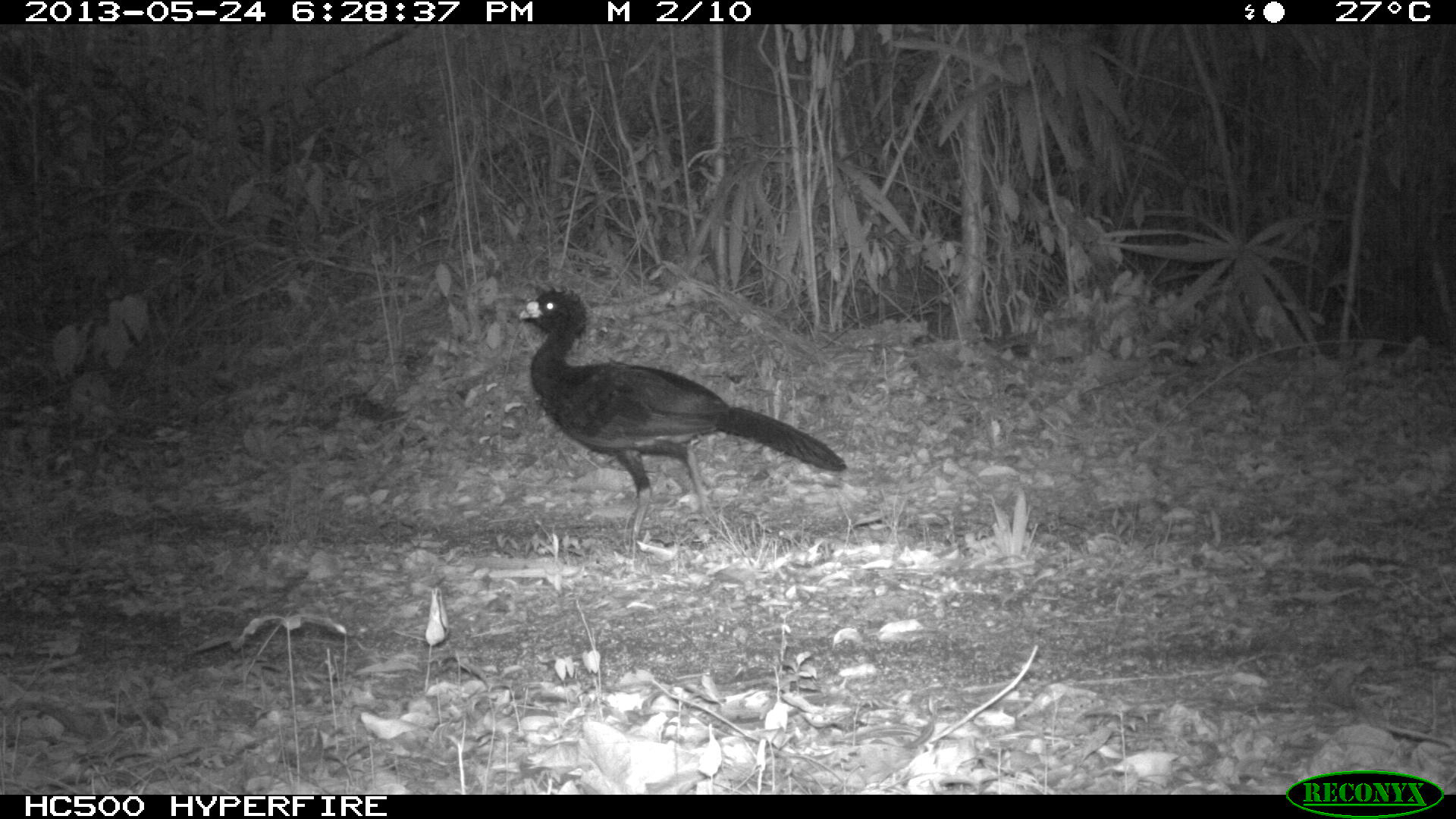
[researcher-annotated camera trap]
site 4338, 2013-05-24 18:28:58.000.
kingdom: Animalia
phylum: Chordata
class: Aves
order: Galliformes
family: Cracidae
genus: Crax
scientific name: Crax rubra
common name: great curassow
Crax rubra (great curassow), count 1, sex male.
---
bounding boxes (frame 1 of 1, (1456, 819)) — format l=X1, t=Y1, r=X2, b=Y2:
crax rubra: l=516, t=287, r=846, b=559